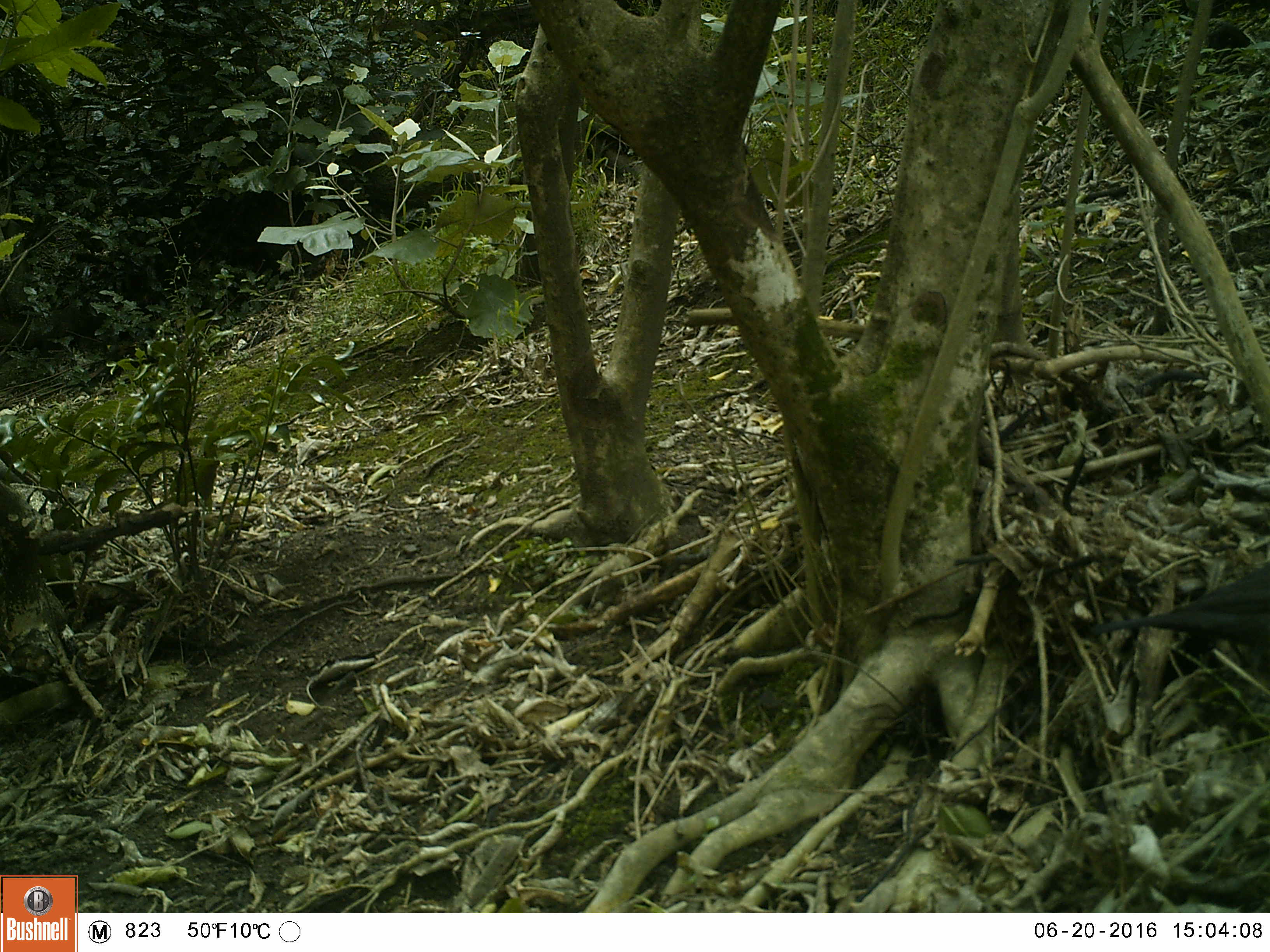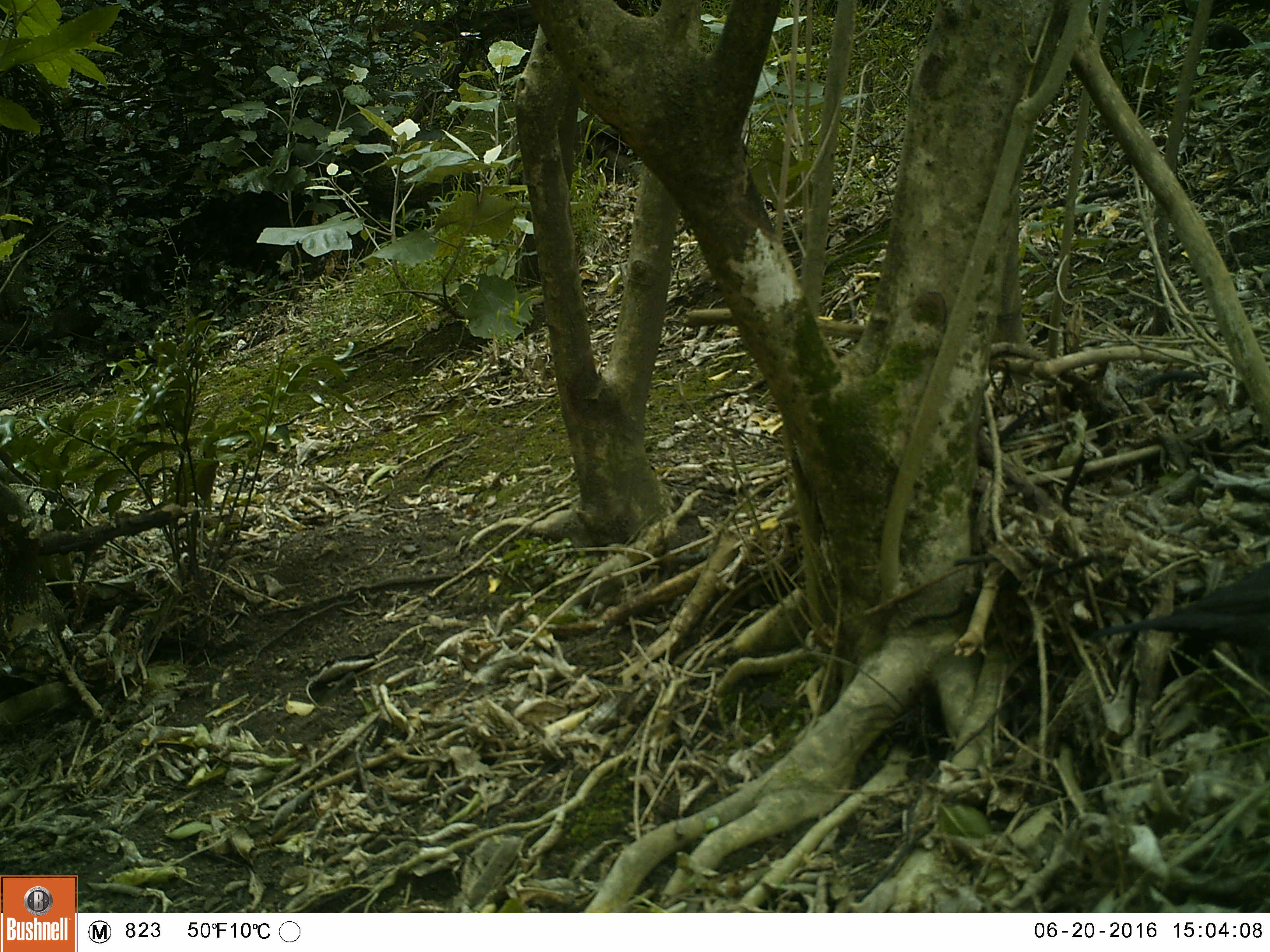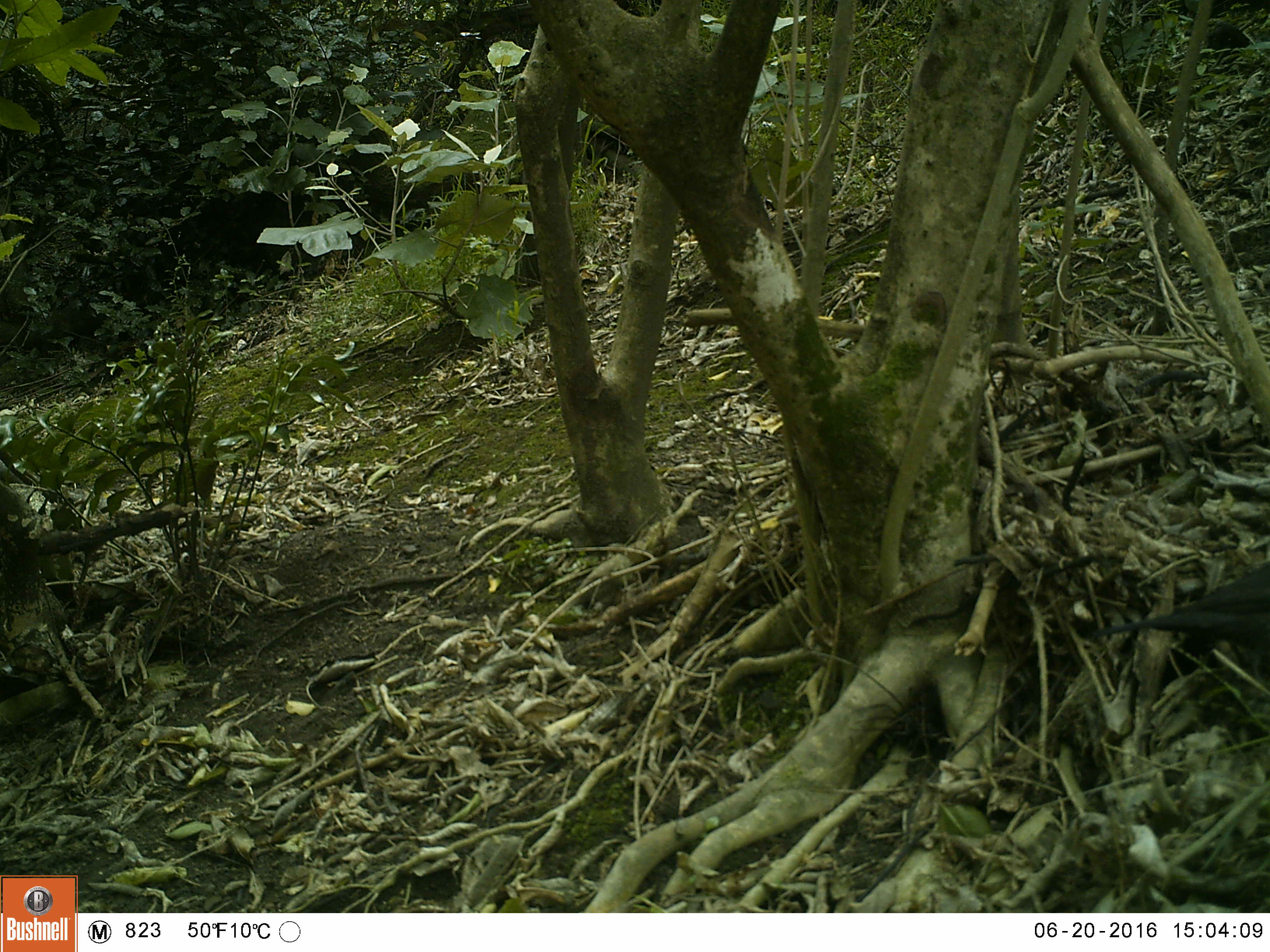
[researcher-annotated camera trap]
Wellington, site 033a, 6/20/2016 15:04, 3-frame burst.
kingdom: Animalia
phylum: Chordata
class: Aves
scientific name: Aves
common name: bird